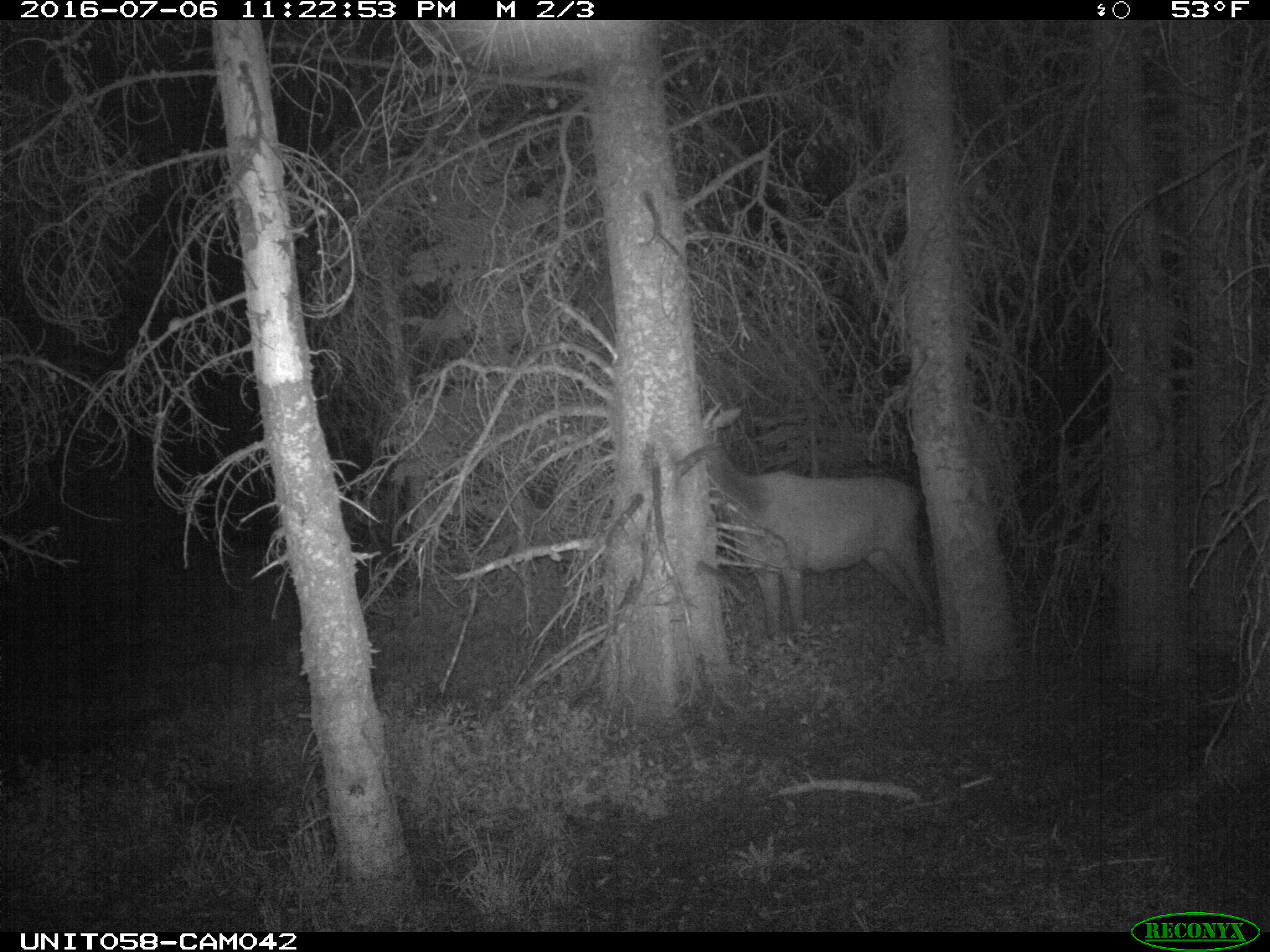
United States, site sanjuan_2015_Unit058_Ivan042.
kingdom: Animalia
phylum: Chordata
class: Mammalia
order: Artiodactyla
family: Cervidae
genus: Cervus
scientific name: Cervus elaphus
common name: red deer